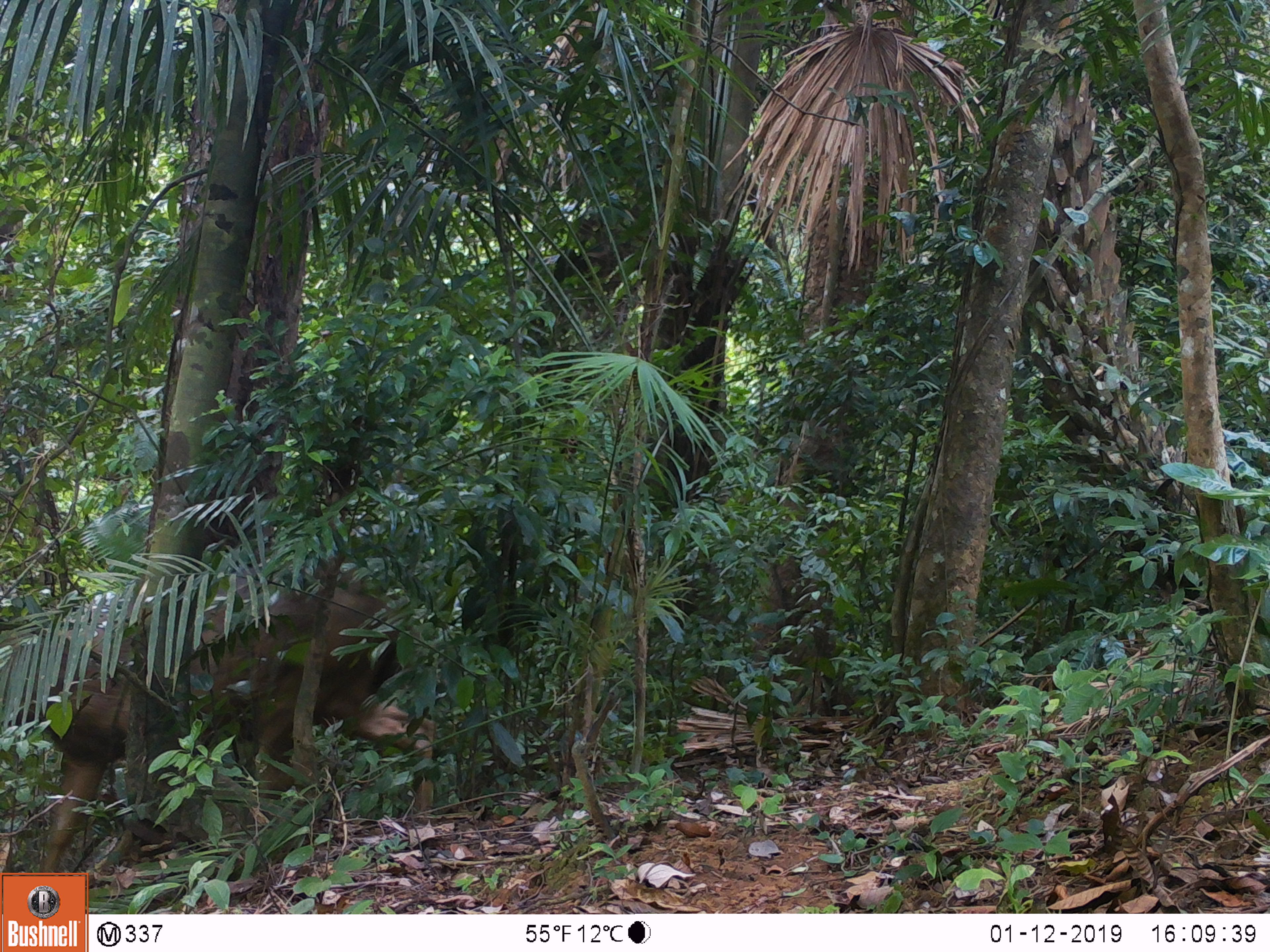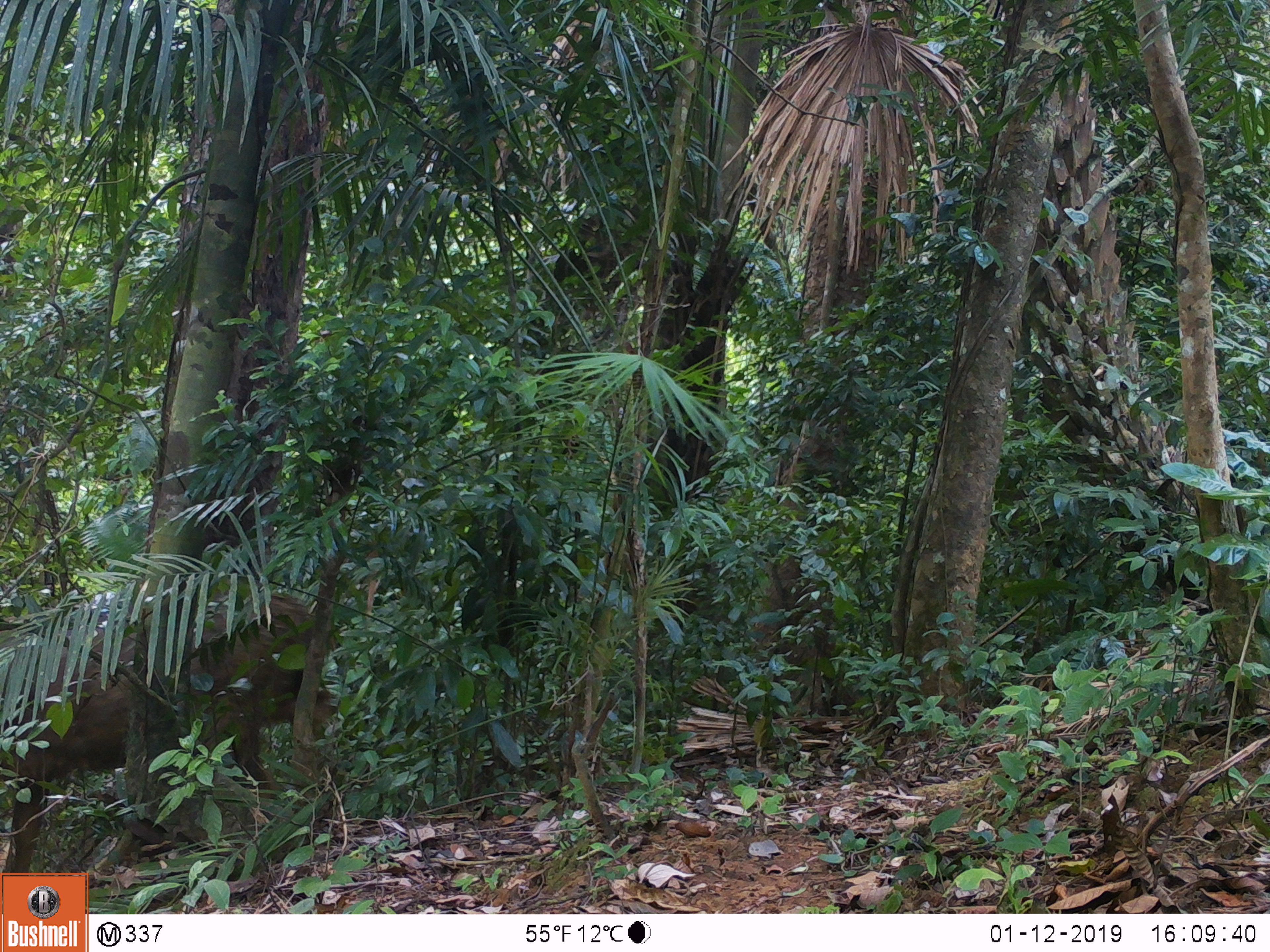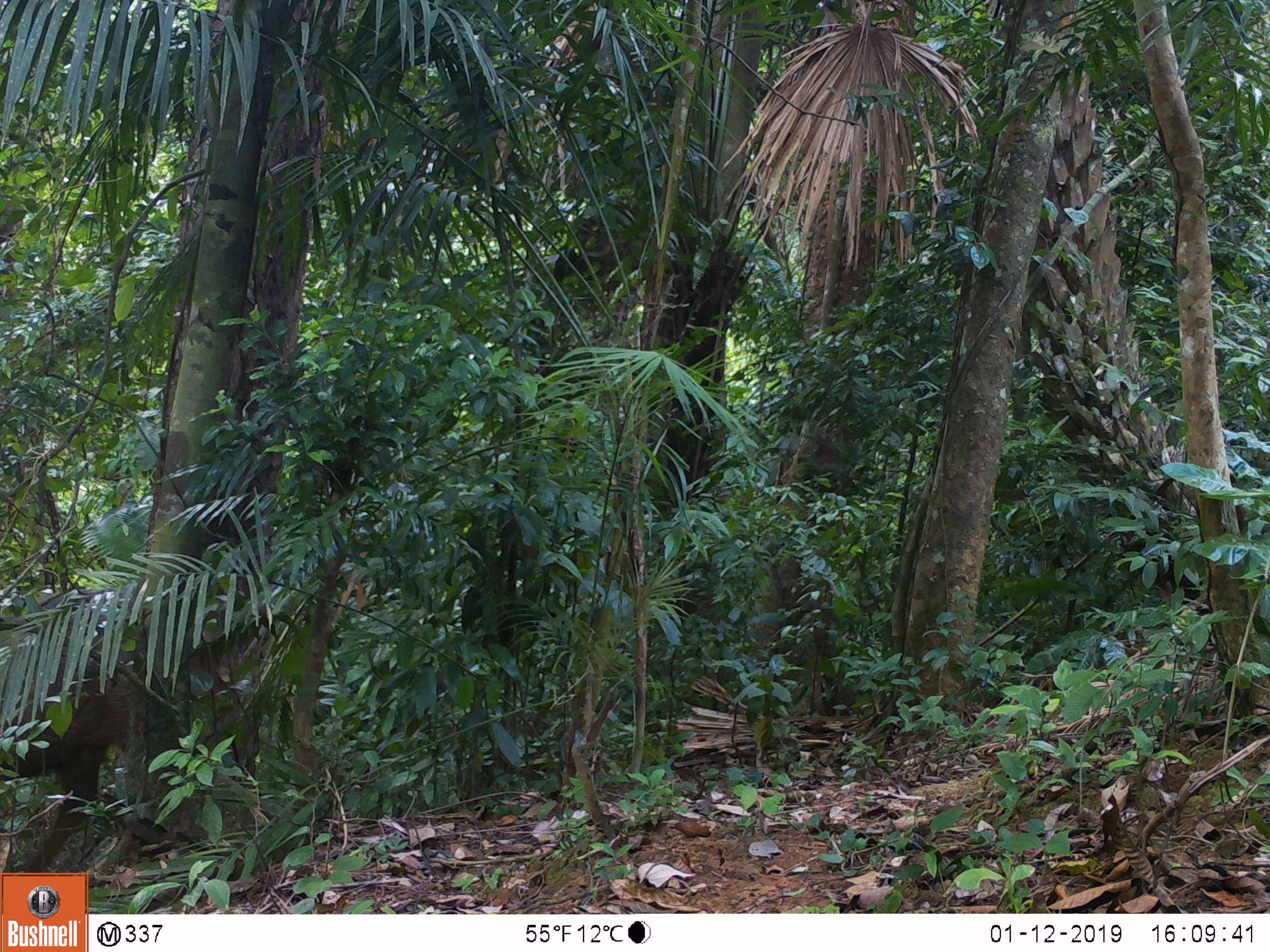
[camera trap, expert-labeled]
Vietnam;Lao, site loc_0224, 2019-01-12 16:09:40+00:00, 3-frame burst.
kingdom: Animalia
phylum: Chordata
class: Mammalia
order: Artiodactyla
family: Cervidae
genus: Rusa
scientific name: Rusa unicolor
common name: sambar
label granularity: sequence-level